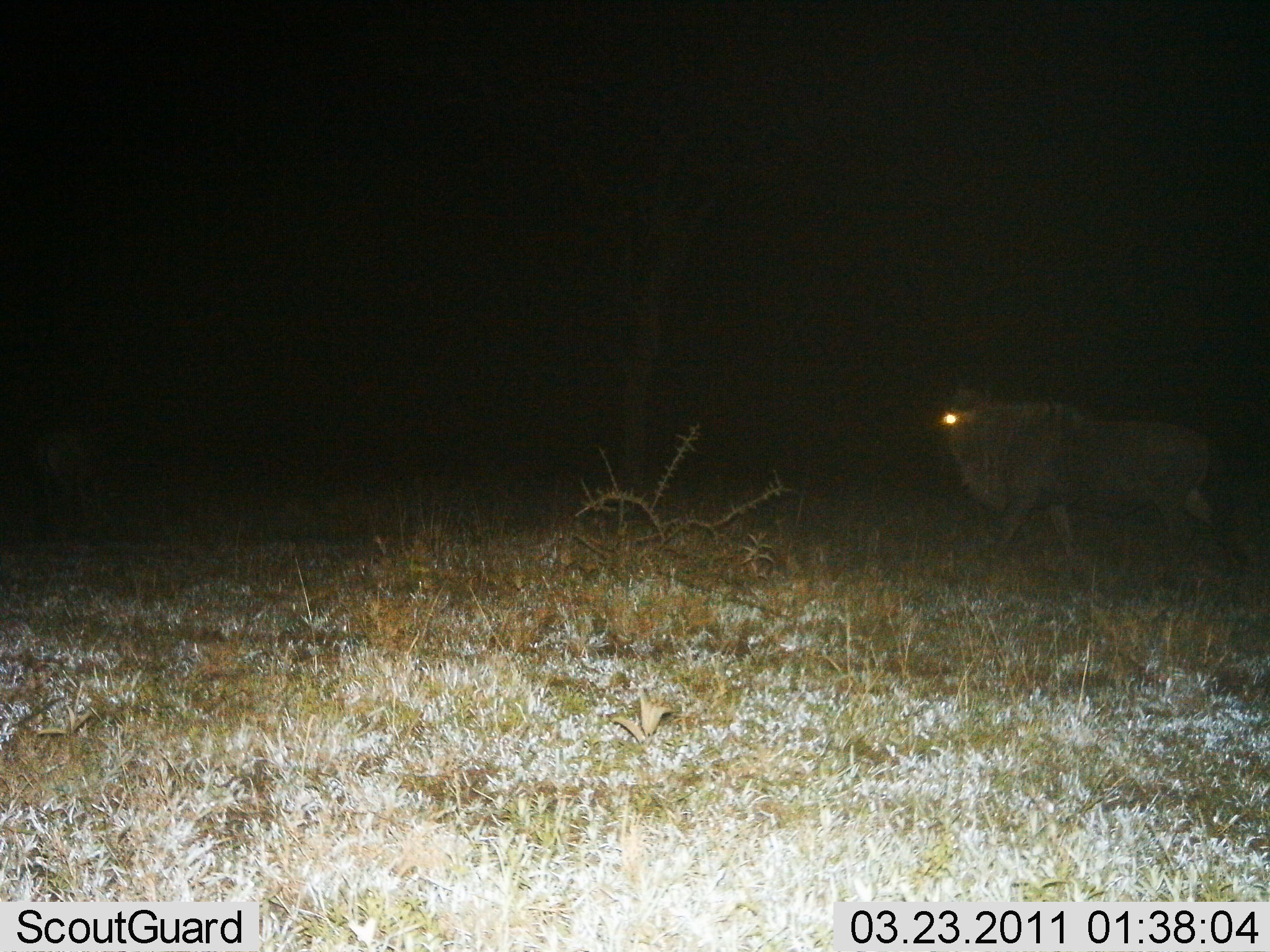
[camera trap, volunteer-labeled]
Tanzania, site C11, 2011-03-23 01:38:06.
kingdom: Animalia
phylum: Chordata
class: Mammalia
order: Artiodactyla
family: Bovidae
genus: Connochaetes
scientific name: Connochaetes taurinus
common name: blue wildebeest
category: wildebeest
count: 1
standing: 10%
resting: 0%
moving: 90%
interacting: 0%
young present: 0%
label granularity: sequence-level